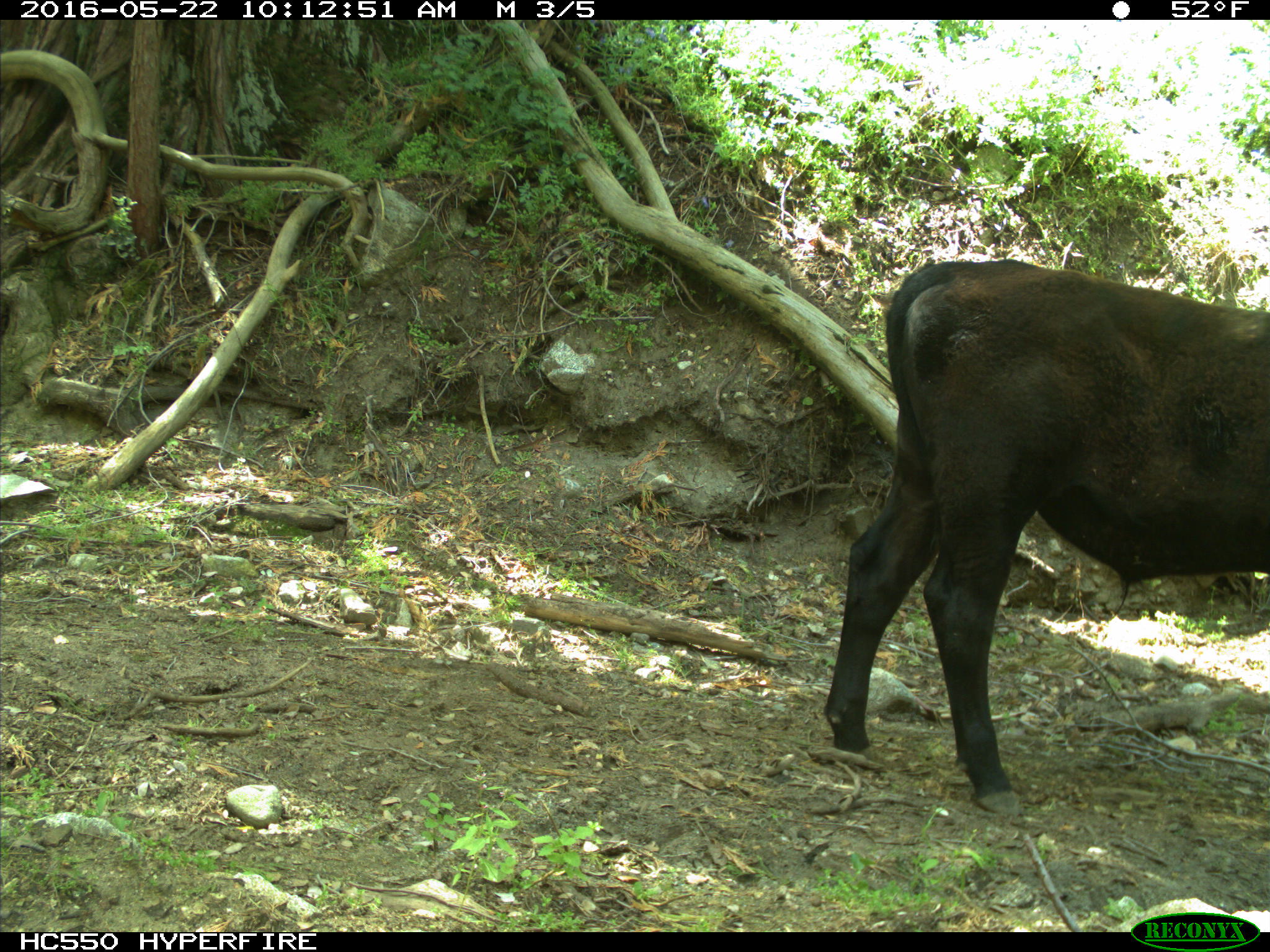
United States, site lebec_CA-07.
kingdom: Animalia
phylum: Chordata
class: Mammalia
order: Artiodactyla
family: Bovidae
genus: Bos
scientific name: Bos taurus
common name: domestic cow